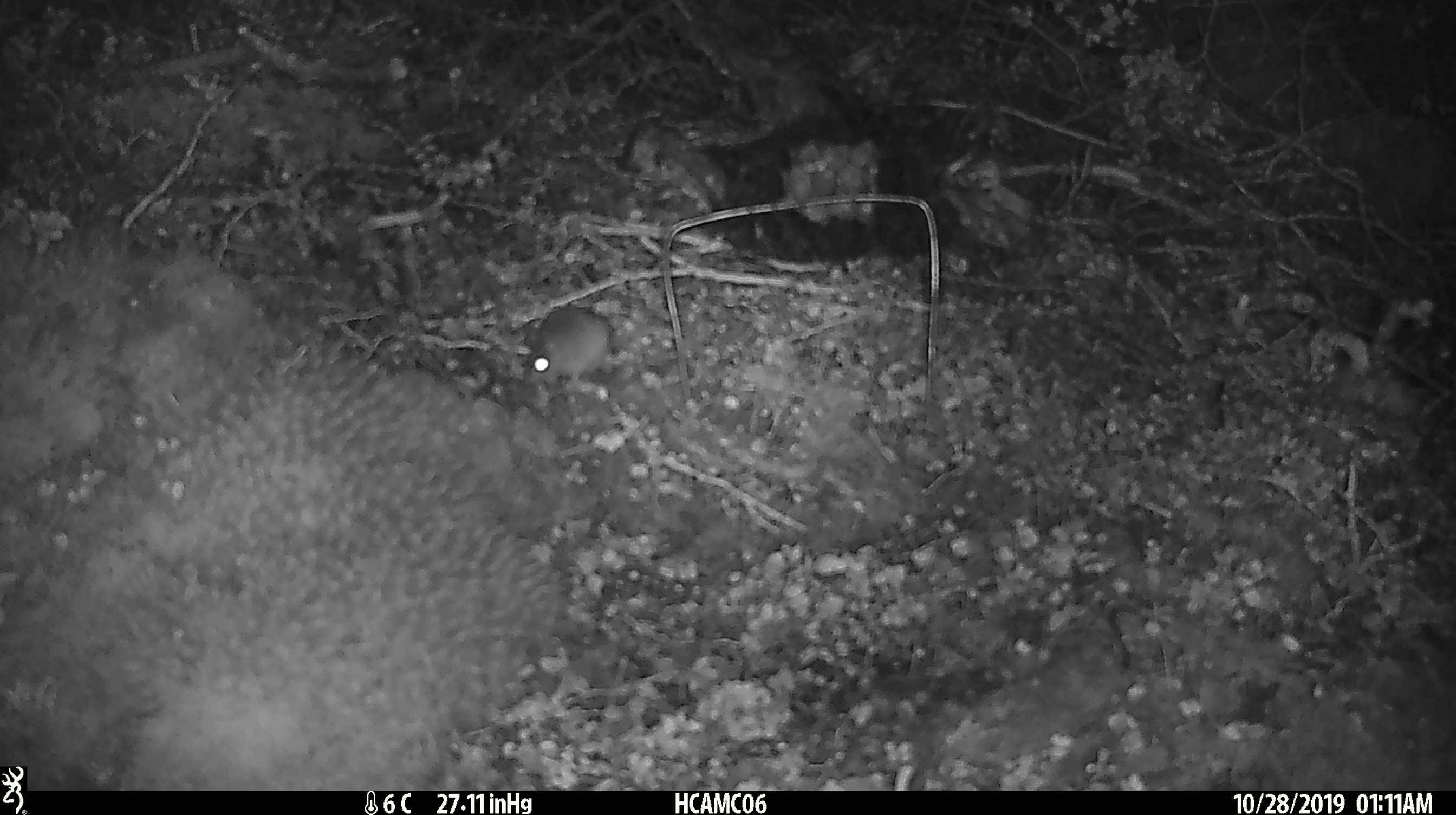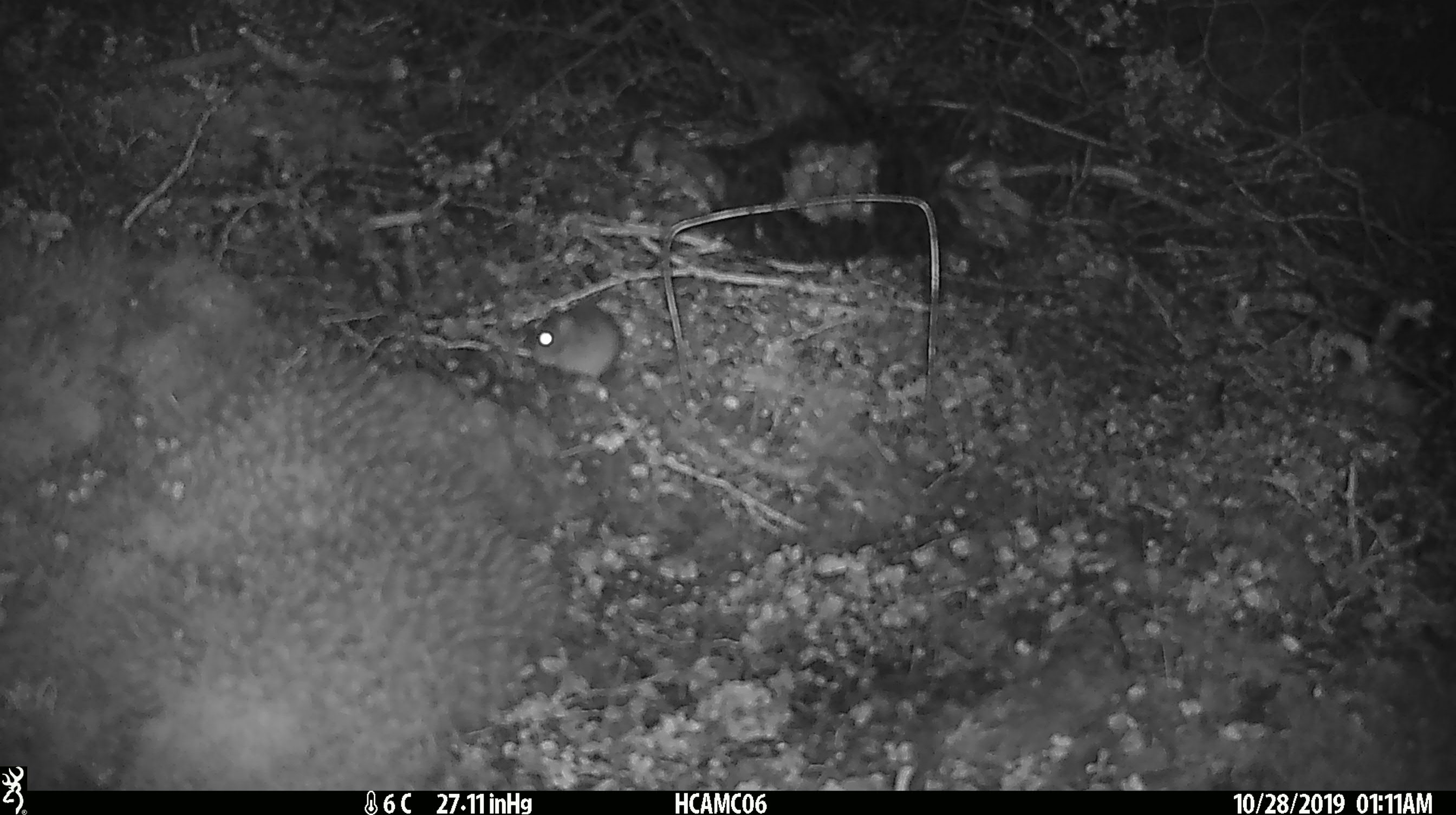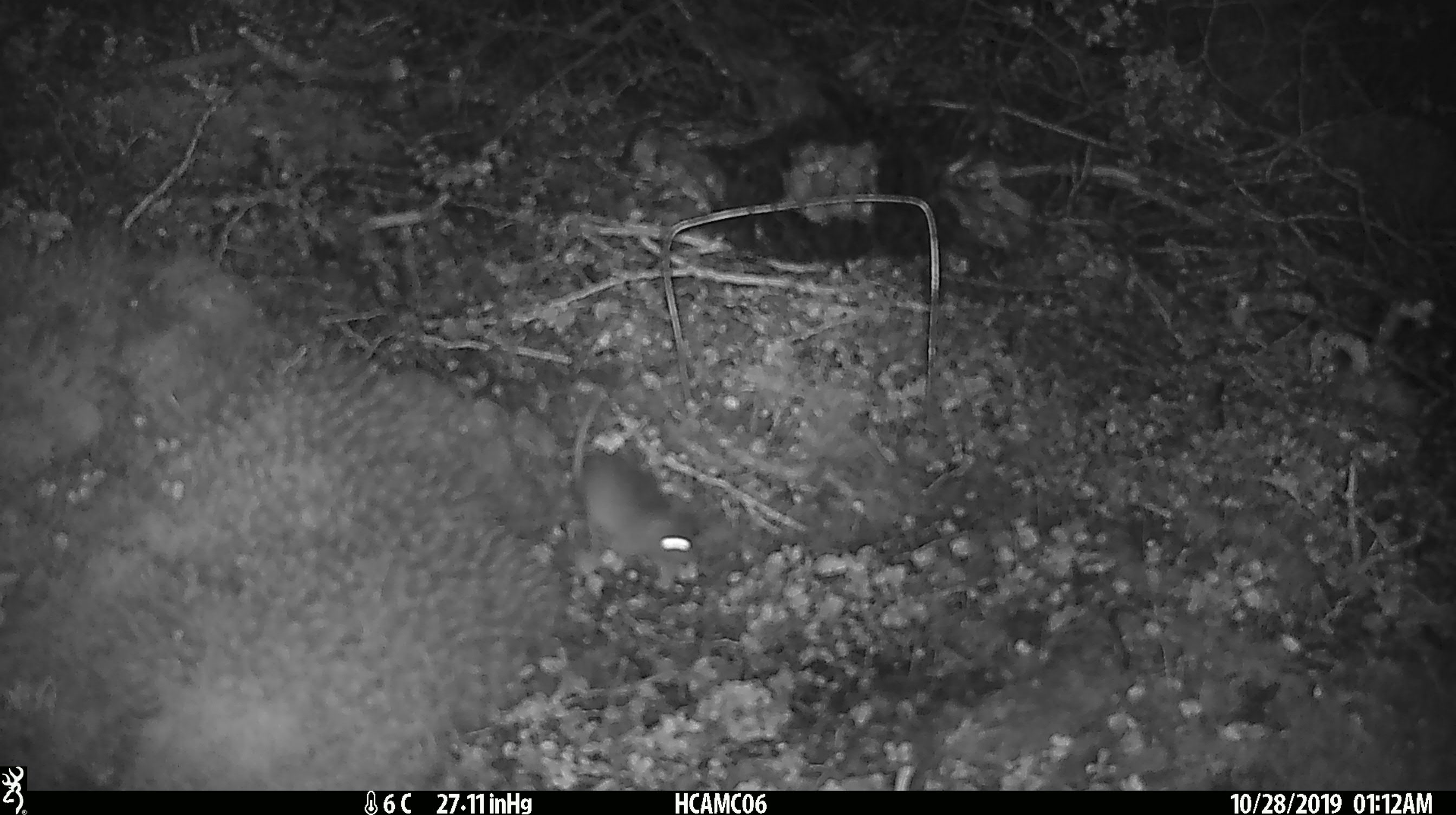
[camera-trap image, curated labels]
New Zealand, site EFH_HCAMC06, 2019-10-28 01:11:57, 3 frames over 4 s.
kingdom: Animalia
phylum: Chordata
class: Mammalia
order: Rodentia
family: Muridae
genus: Mus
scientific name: Mus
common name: mouse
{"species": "mouse (Mus)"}